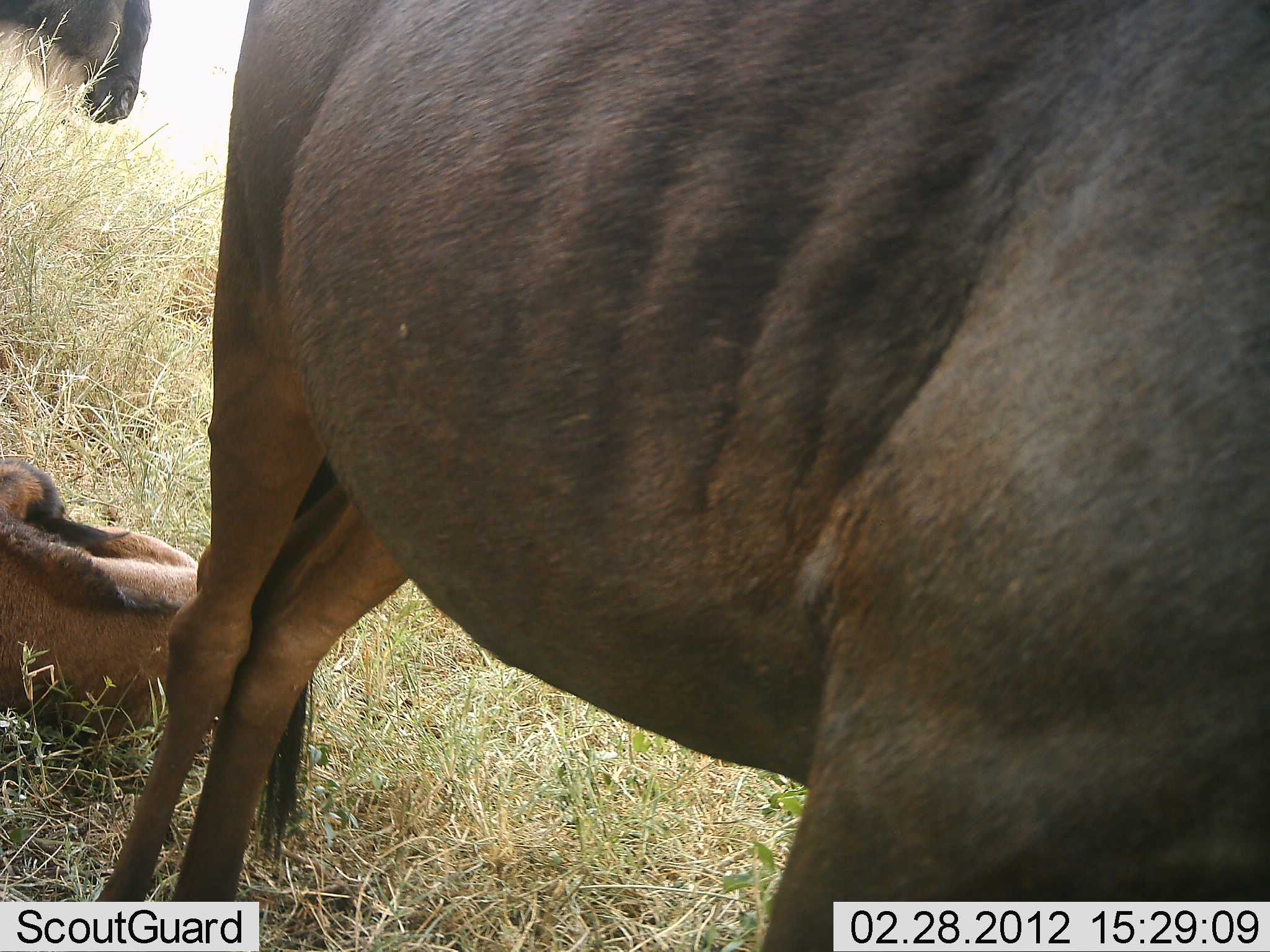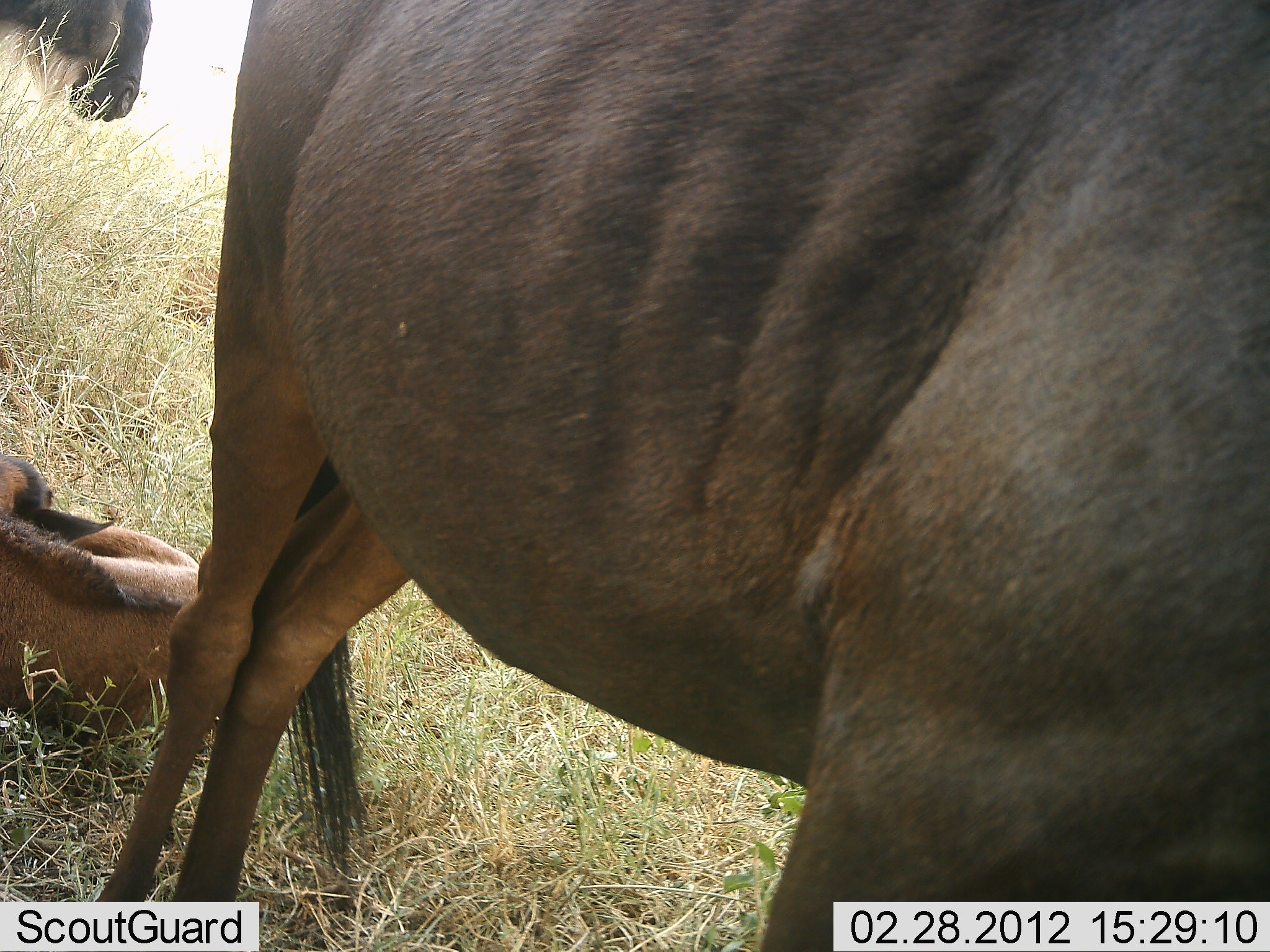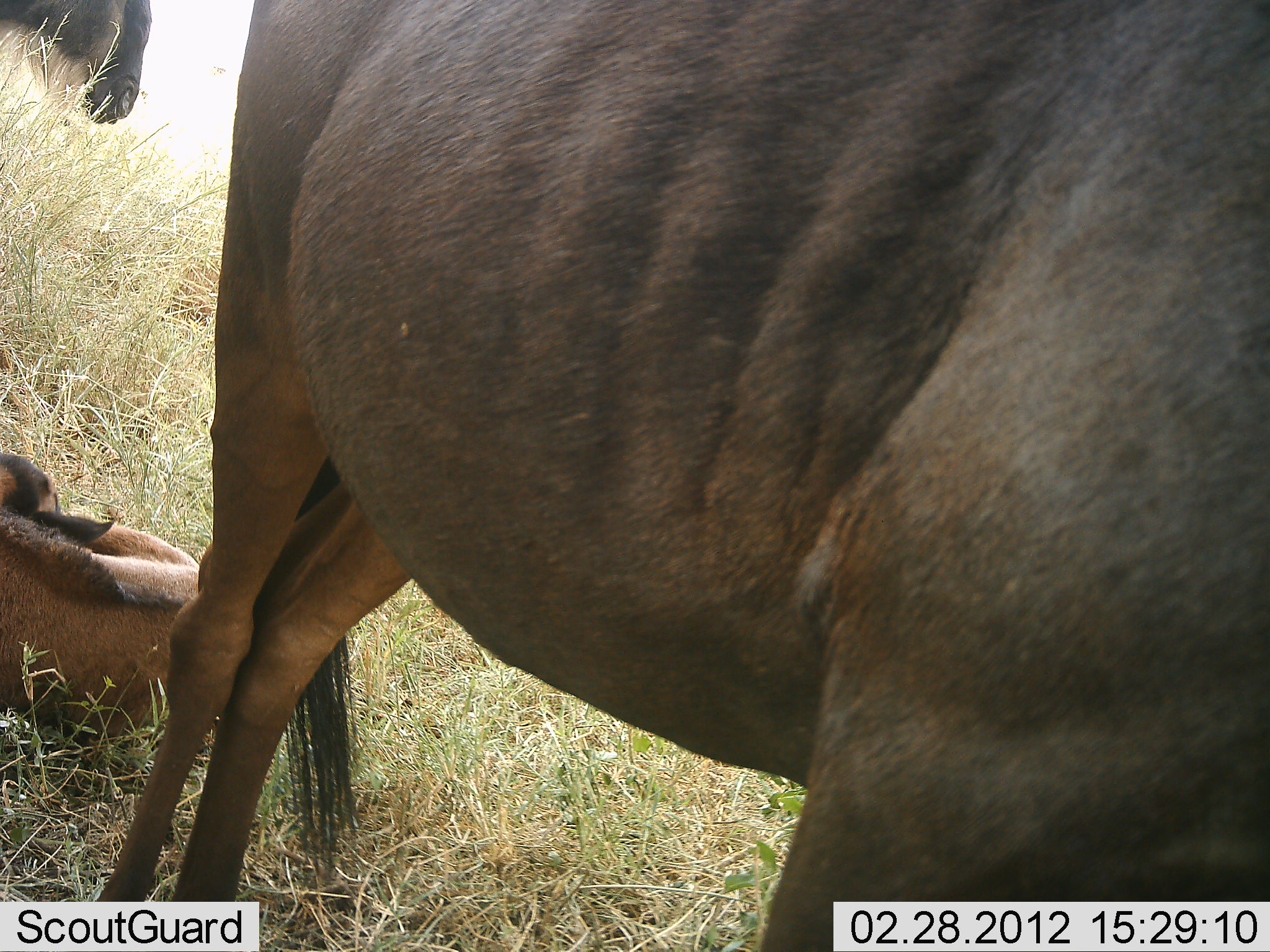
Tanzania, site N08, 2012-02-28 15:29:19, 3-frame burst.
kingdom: Animalia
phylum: Chordata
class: Mammalia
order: Artiodactyla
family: Bovidae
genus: Connochaetes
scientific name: Connochaetes taurinus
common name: blue wildebeest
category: wildebeest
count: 3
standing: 90%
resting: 86%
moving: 5%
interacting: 5%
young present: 76%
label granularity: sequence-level